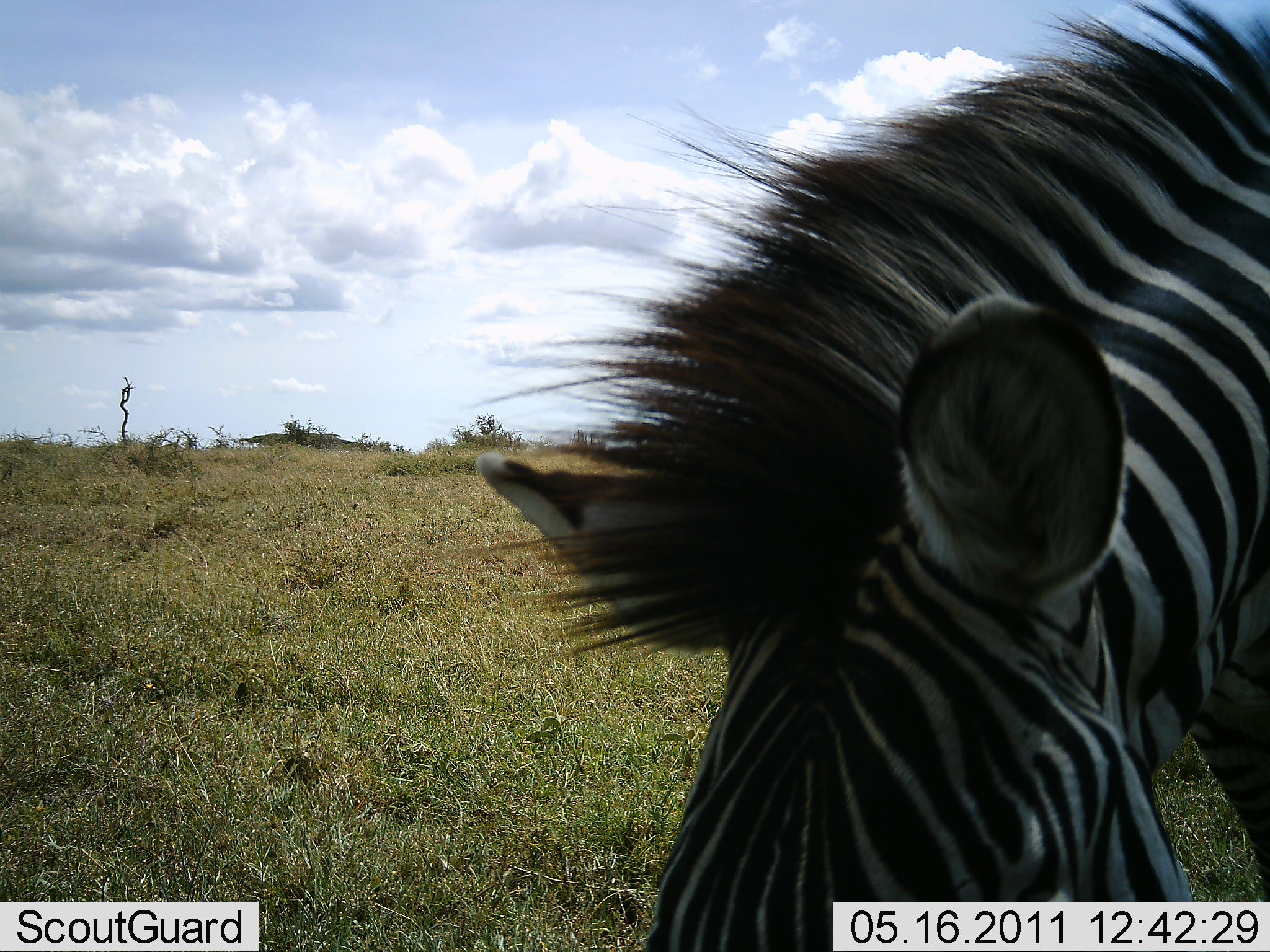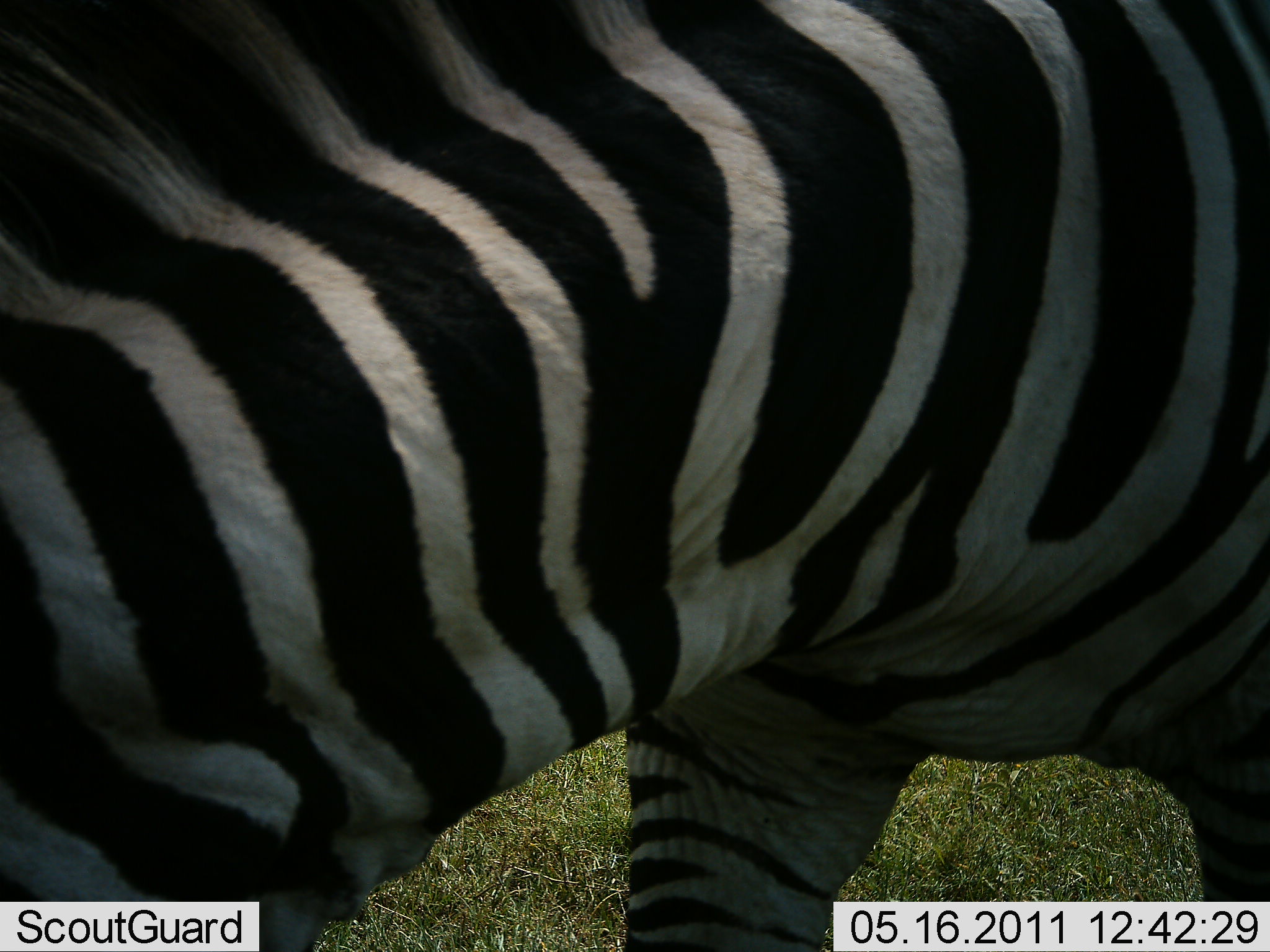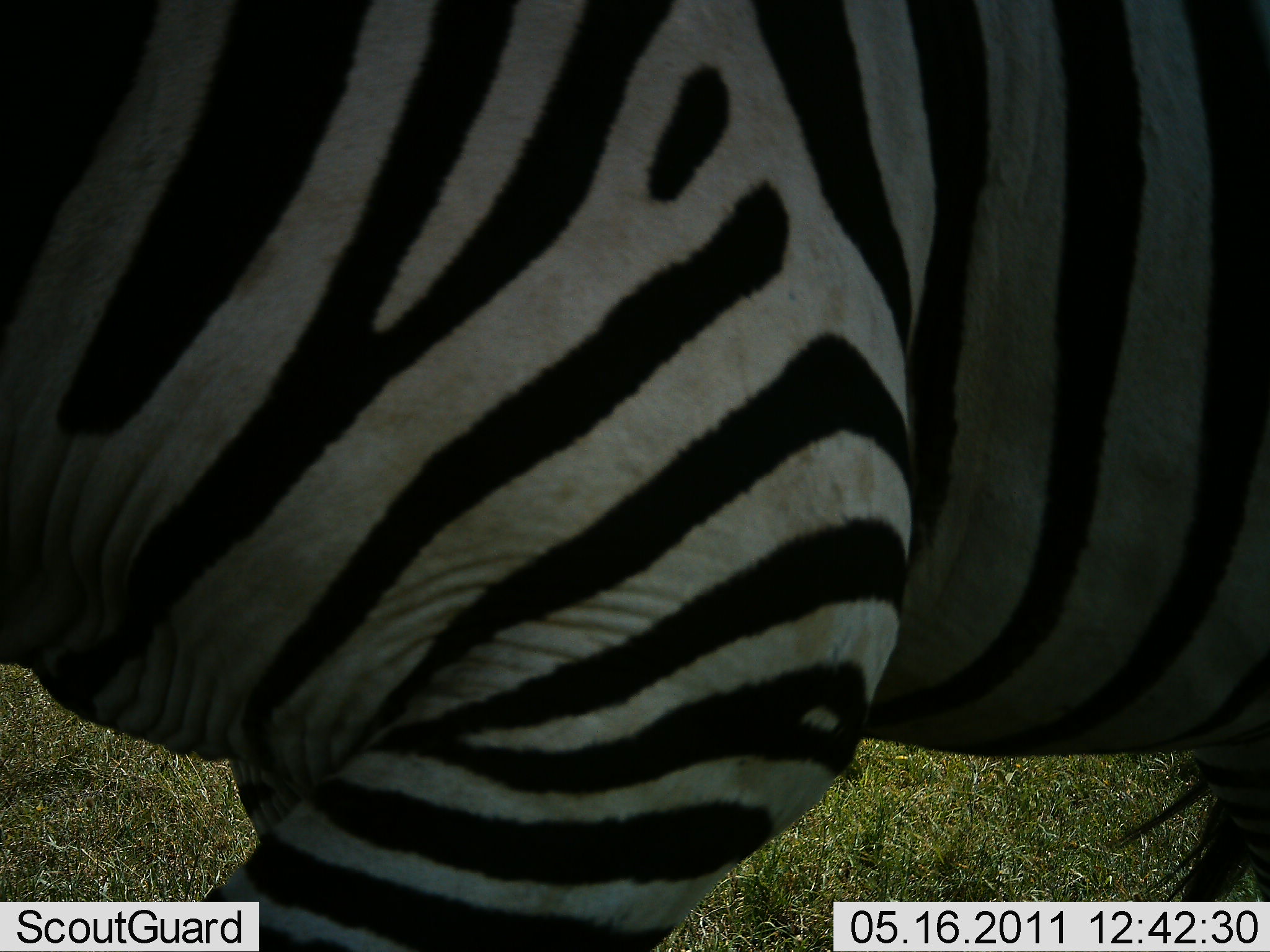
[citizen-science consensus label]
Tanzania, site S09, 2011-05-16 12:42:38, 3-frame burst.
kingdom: Animalia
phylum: Chordata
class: Mammalia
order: Perissodactyla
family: Equidae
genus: Equus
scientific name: Equus quagga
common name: plains zebra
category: zebra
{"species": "zebra (plains zebra) (Equus quagga)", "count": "1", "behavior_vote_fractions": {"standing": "33%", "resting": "0%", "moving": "67%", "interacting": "7%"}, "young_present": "0%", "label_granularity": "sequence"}